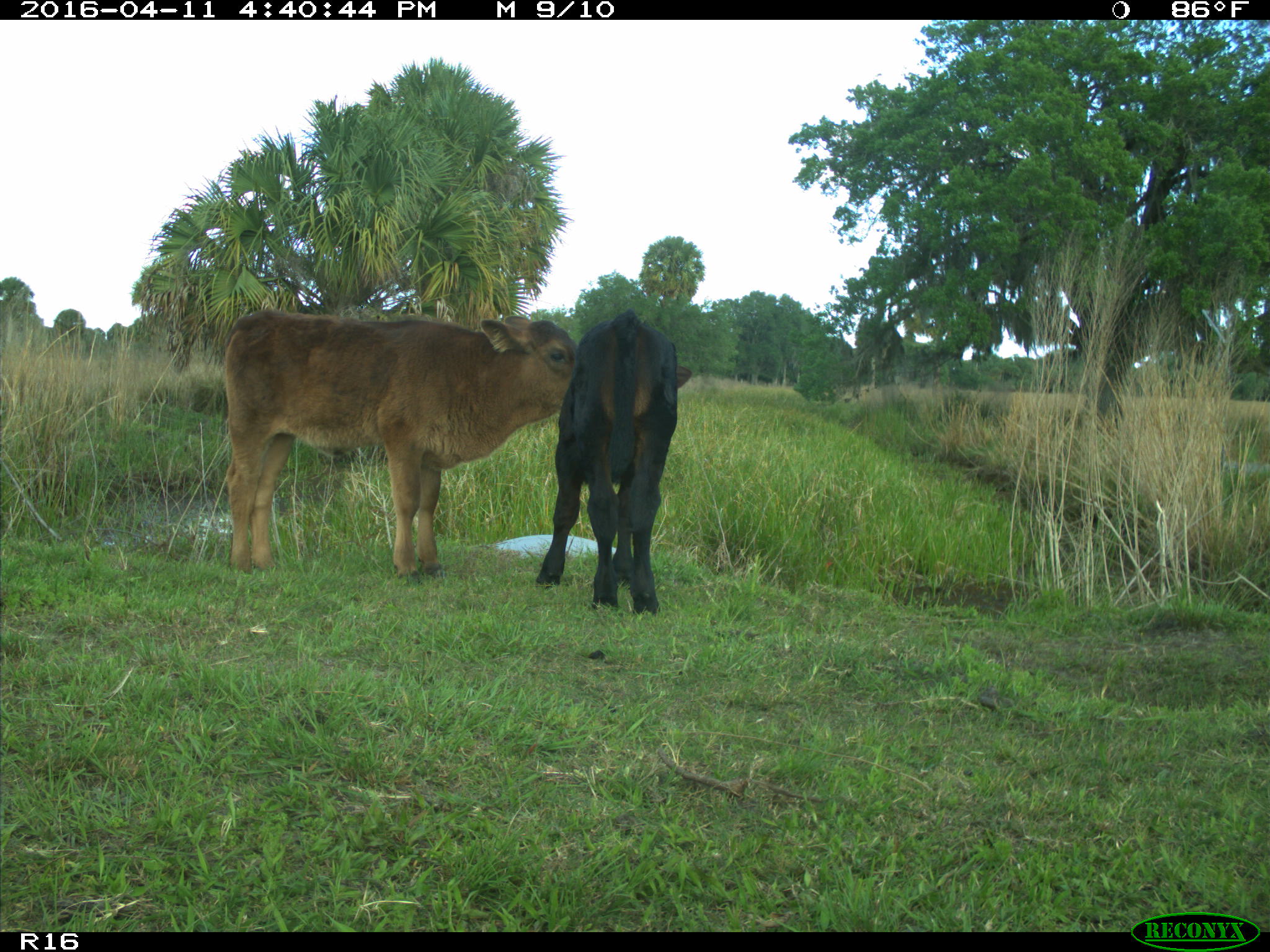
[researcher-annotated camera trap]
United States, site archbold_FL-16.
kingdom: Animalia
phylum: Chordata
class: Mammalia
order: Artiodactyla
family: Bovidae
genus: Bos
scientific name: Bos taurus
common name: domestic cow